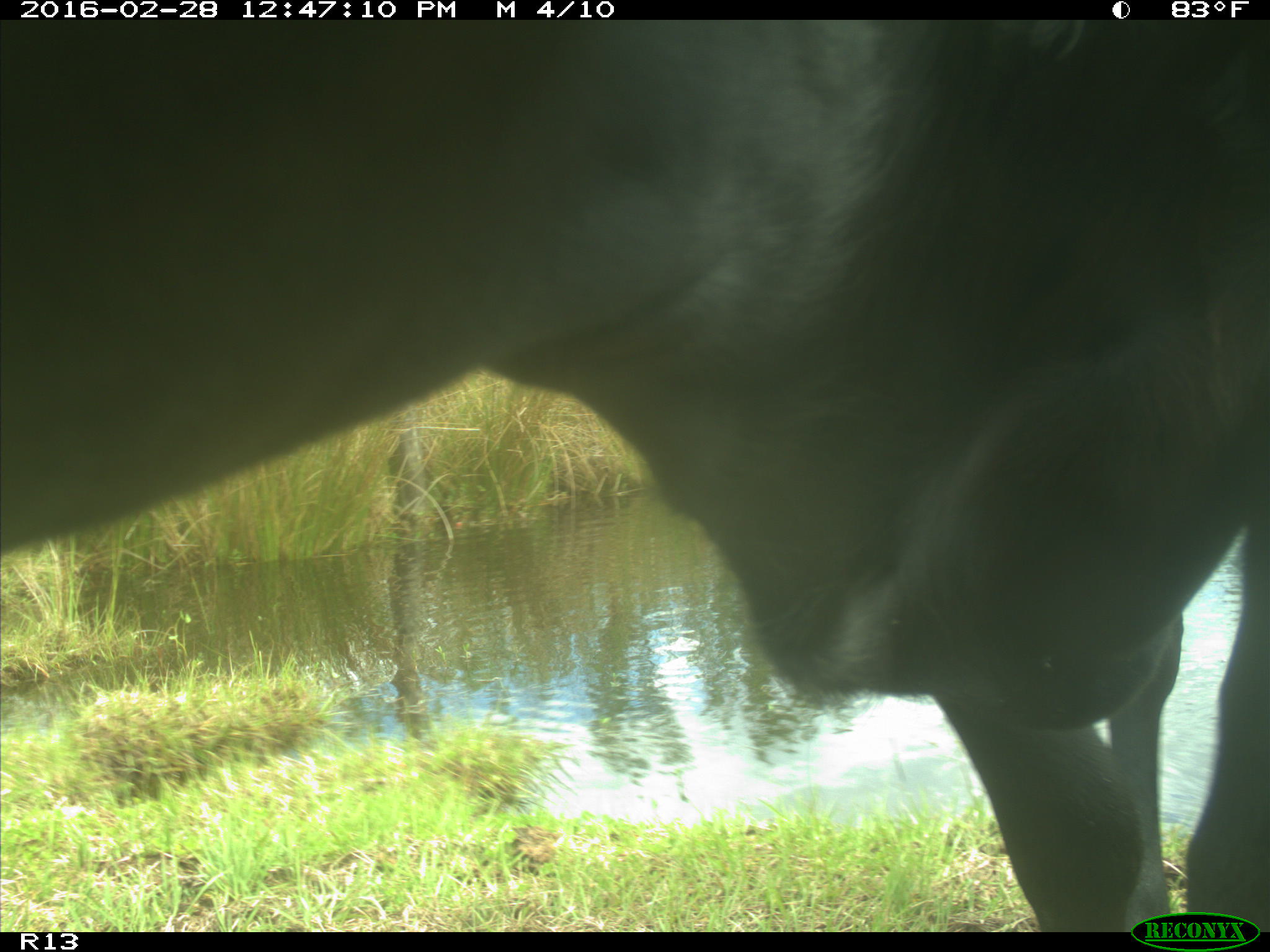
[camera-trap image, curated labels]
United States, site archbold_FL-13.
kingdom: Animalia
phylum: Chordata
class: Mammalia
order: Artiodactyla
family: Bovidae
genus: Bos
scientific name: Bos taurus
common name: domestic cow